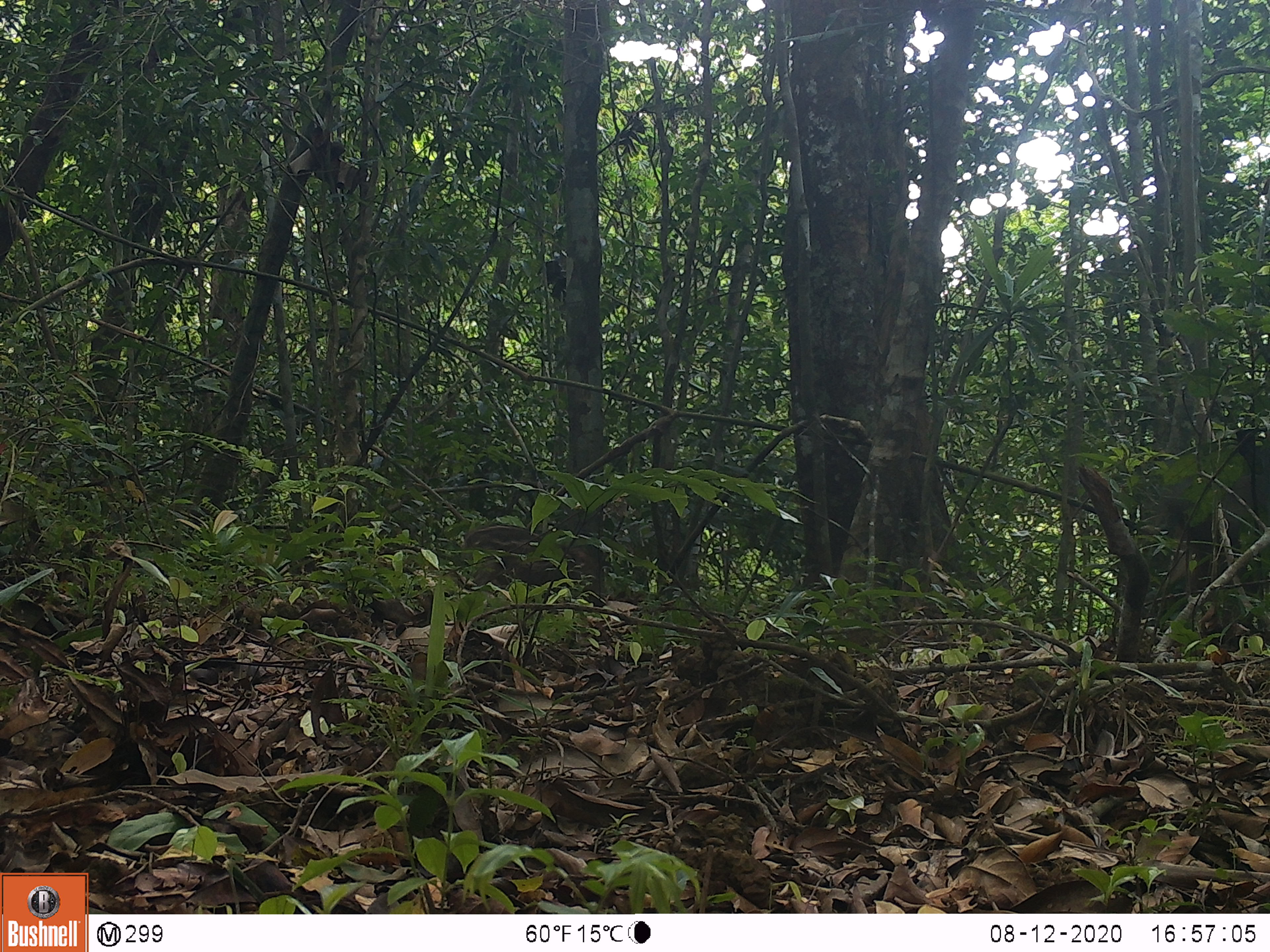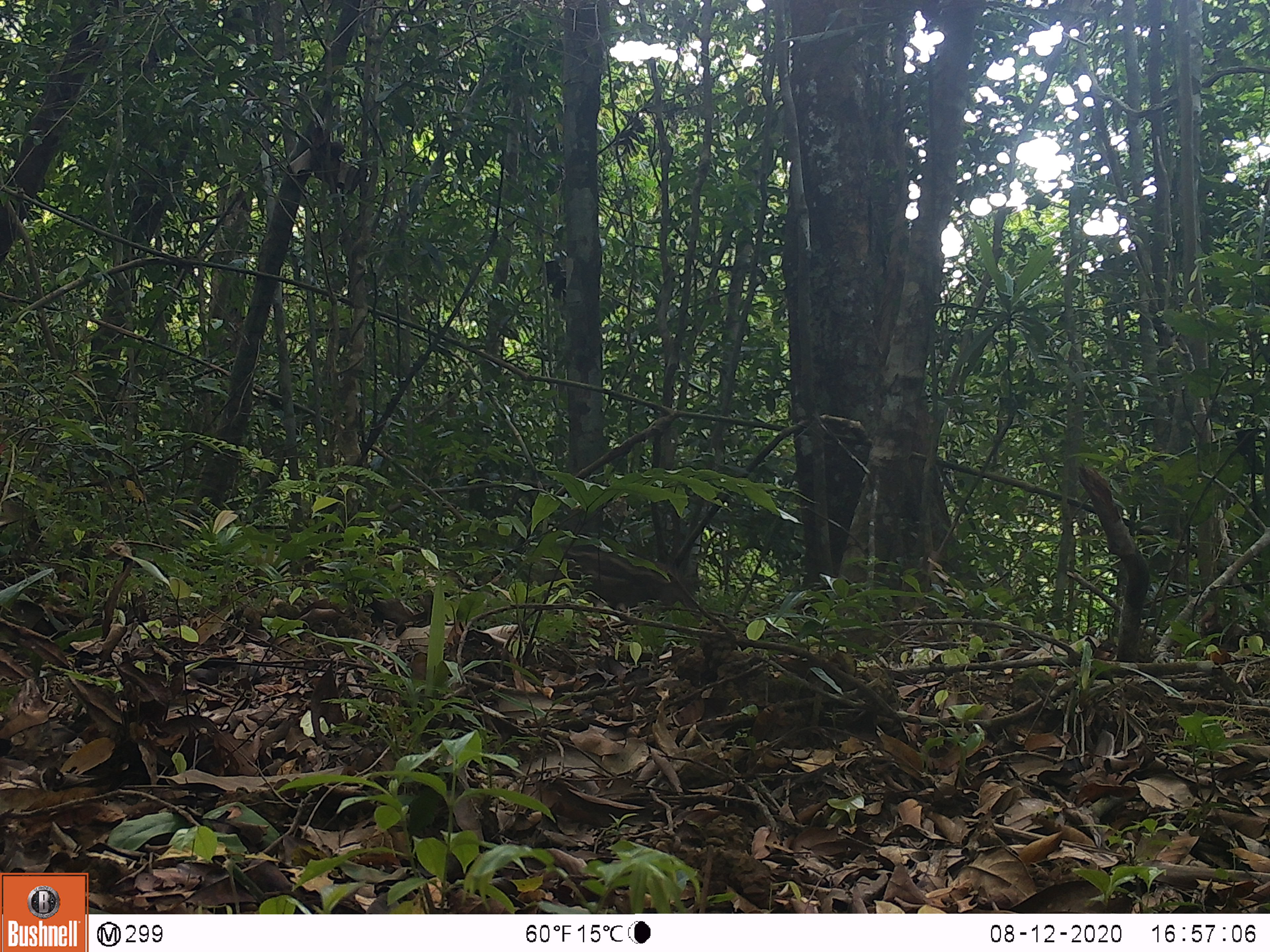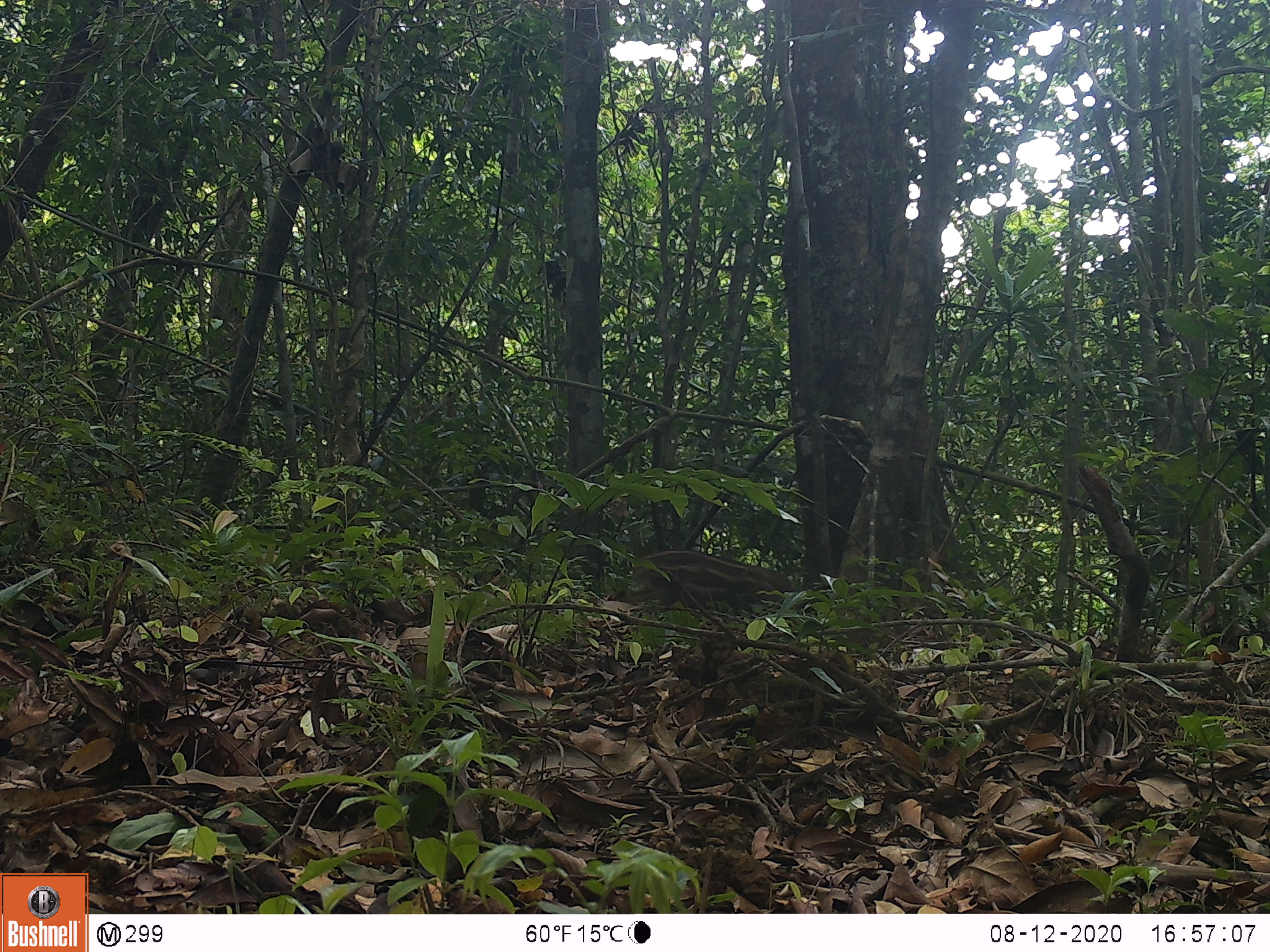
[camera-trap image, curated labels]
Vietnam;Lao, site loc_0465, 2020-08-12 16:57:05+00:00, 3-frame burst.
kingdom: Animalia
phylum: Chordata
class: Mammalia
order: Artiodactyla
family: Suidae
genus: Sus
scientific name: Sus scrofa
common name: eurasian wild pig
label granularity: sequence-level